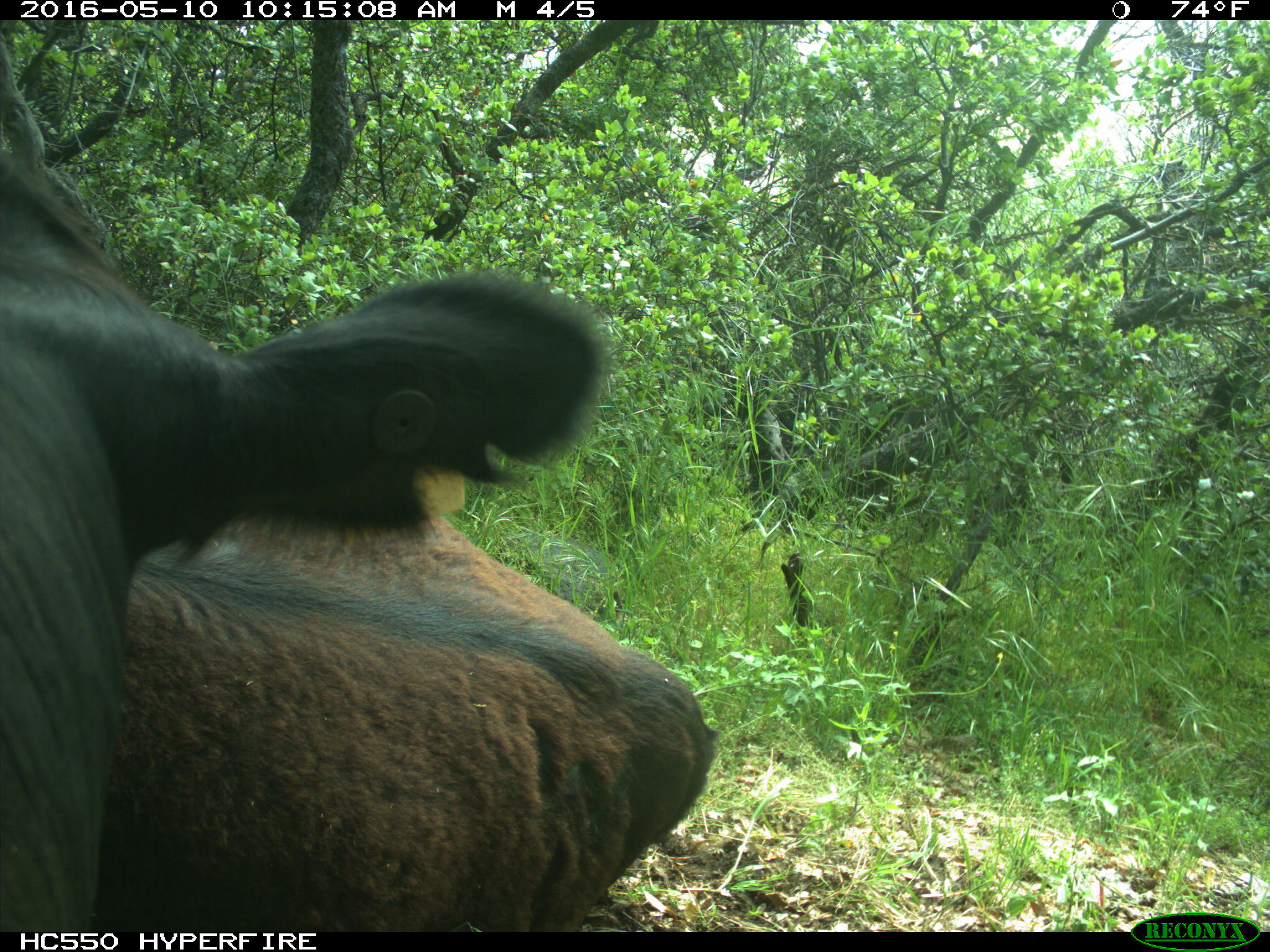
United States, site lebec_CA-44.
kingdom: Animalia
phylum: Chordata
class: Mammalia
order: Artiodactyla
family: Bovidae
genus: Bos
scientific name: Bos taurus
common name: domestic cow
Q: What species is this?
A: Bos taurus (domestic cow).